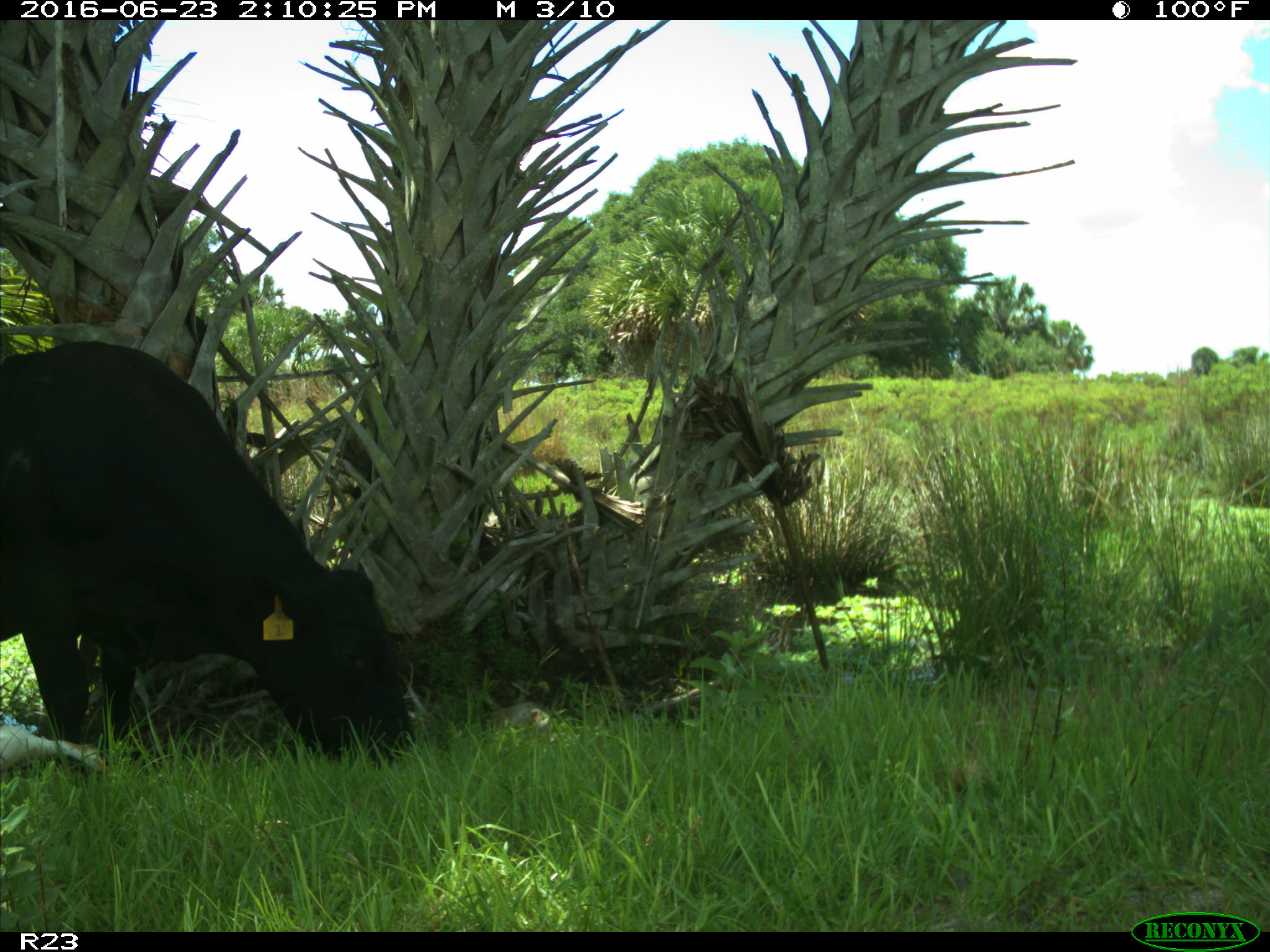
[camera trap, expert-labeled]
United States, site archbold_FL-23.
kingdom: Animalia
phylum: Chordata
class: Mammalia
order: Artiodactyla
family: Bovidae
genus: Bos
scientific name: Bos taurus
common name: domestic cow